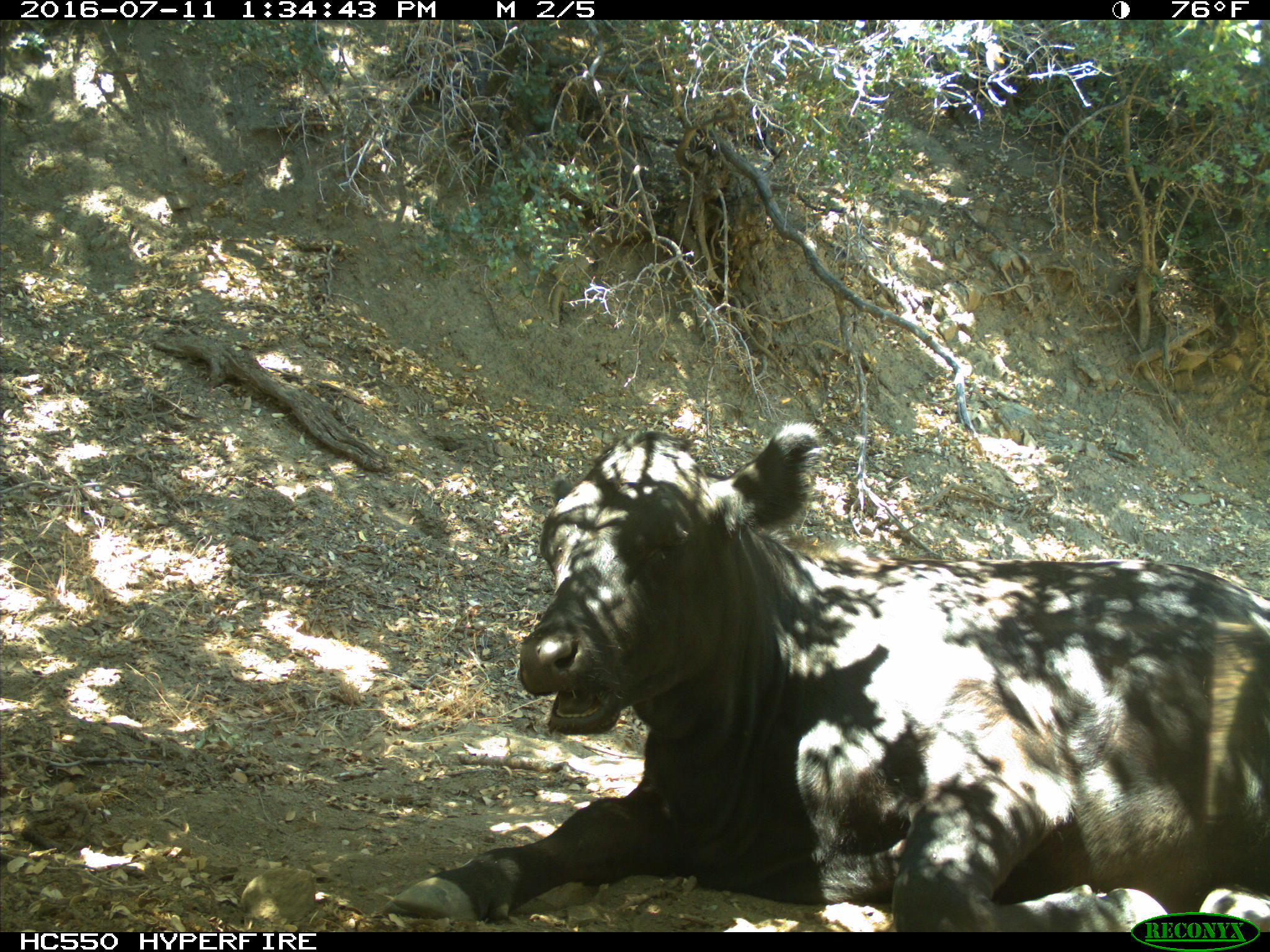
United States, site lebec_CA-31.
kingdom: Animalia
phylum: Chordata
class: Mammalia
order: Artiodactyla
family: Bovidae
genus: Bos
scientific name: Bos taurus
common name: domestic cow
Bos taurus (domestic cow).